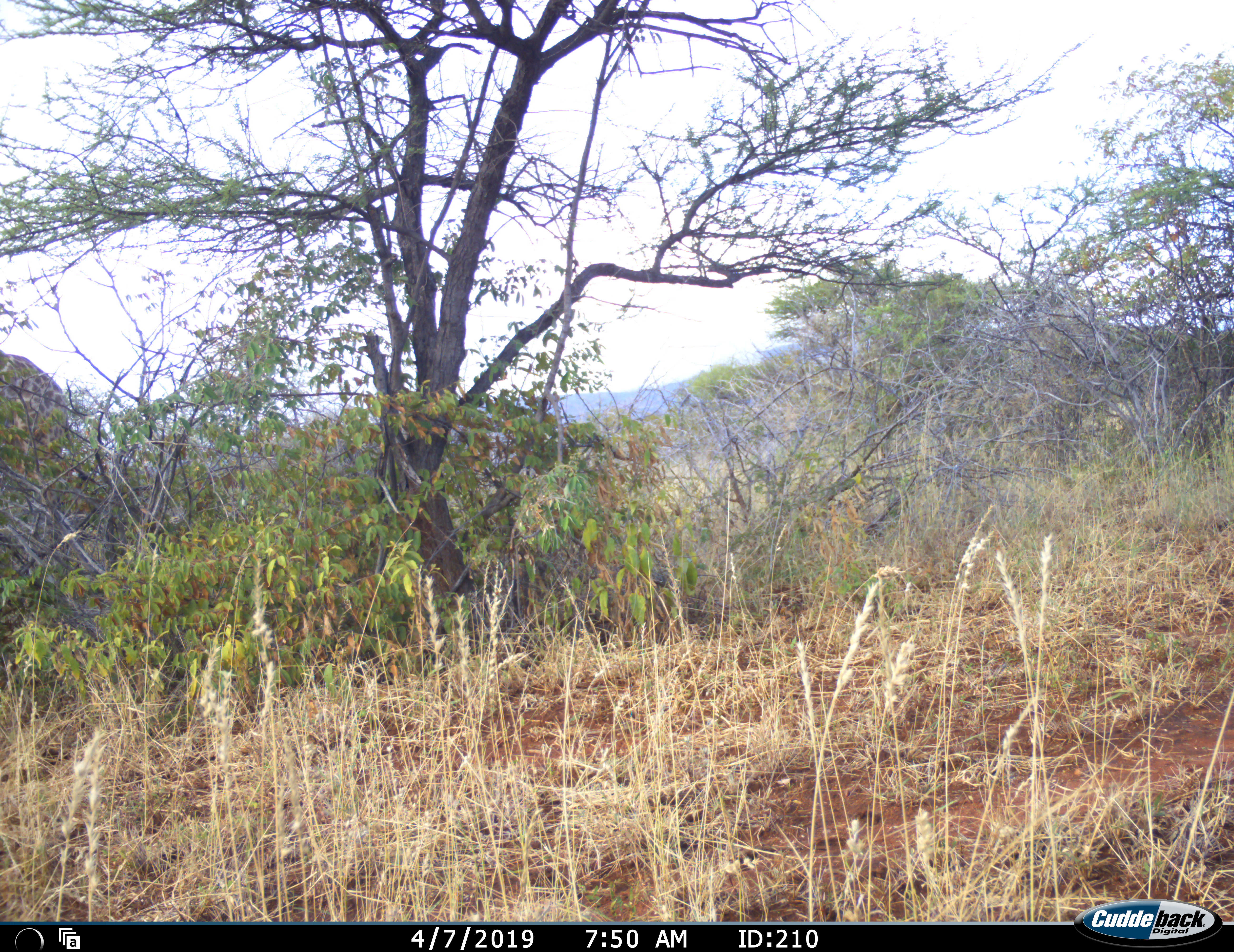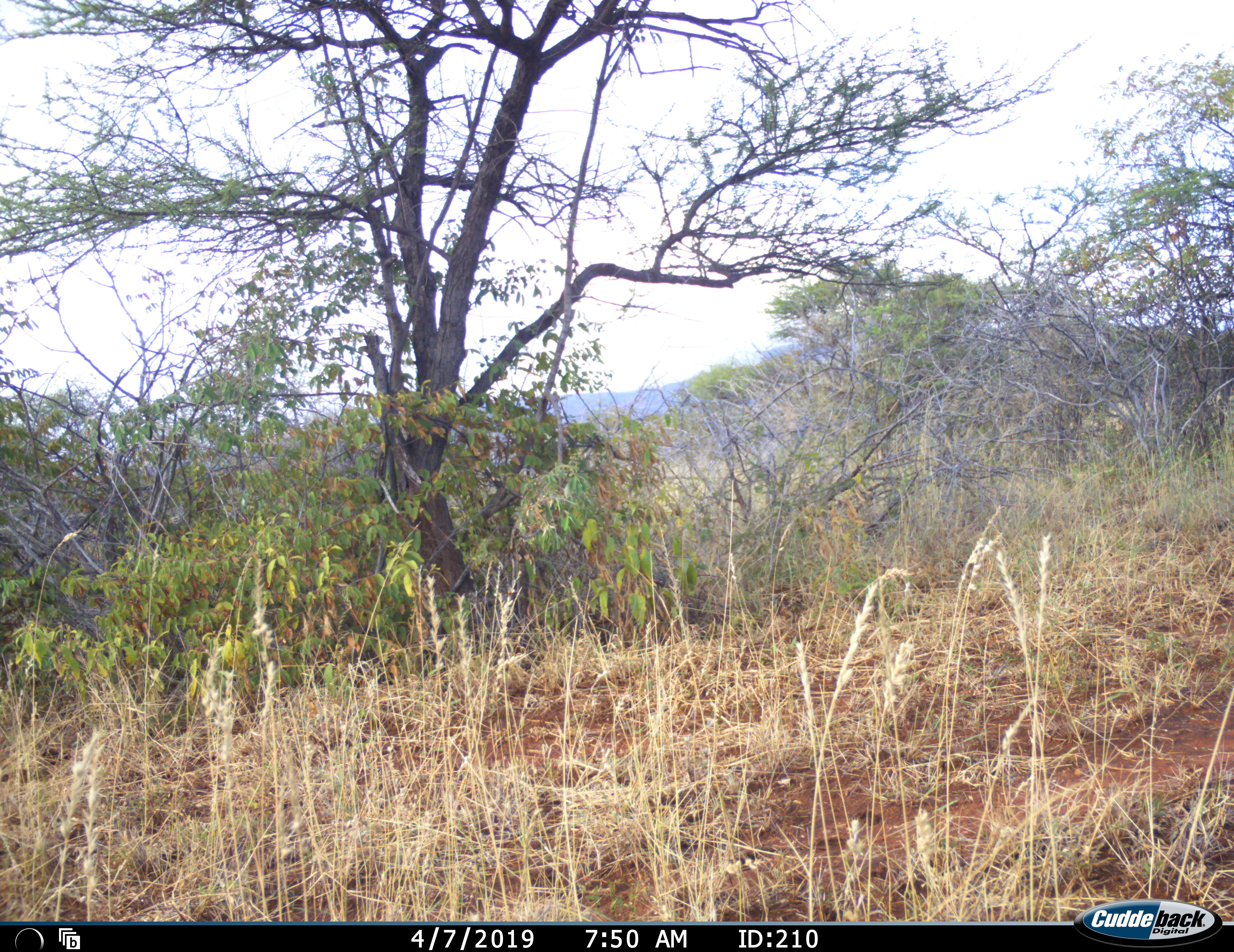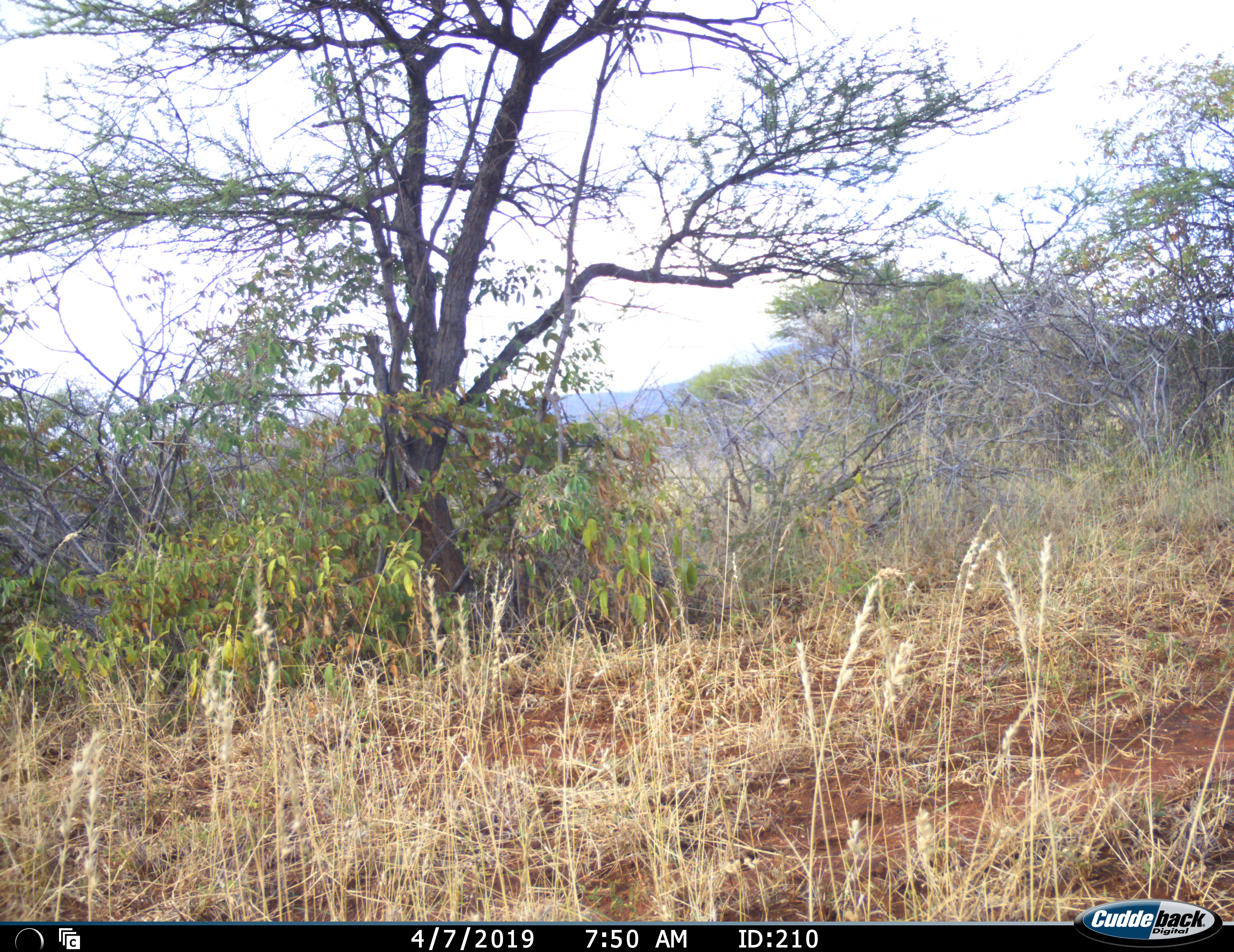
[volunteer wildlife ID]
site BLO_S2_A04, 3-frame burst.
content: unidentified animal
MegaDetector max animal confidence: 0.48